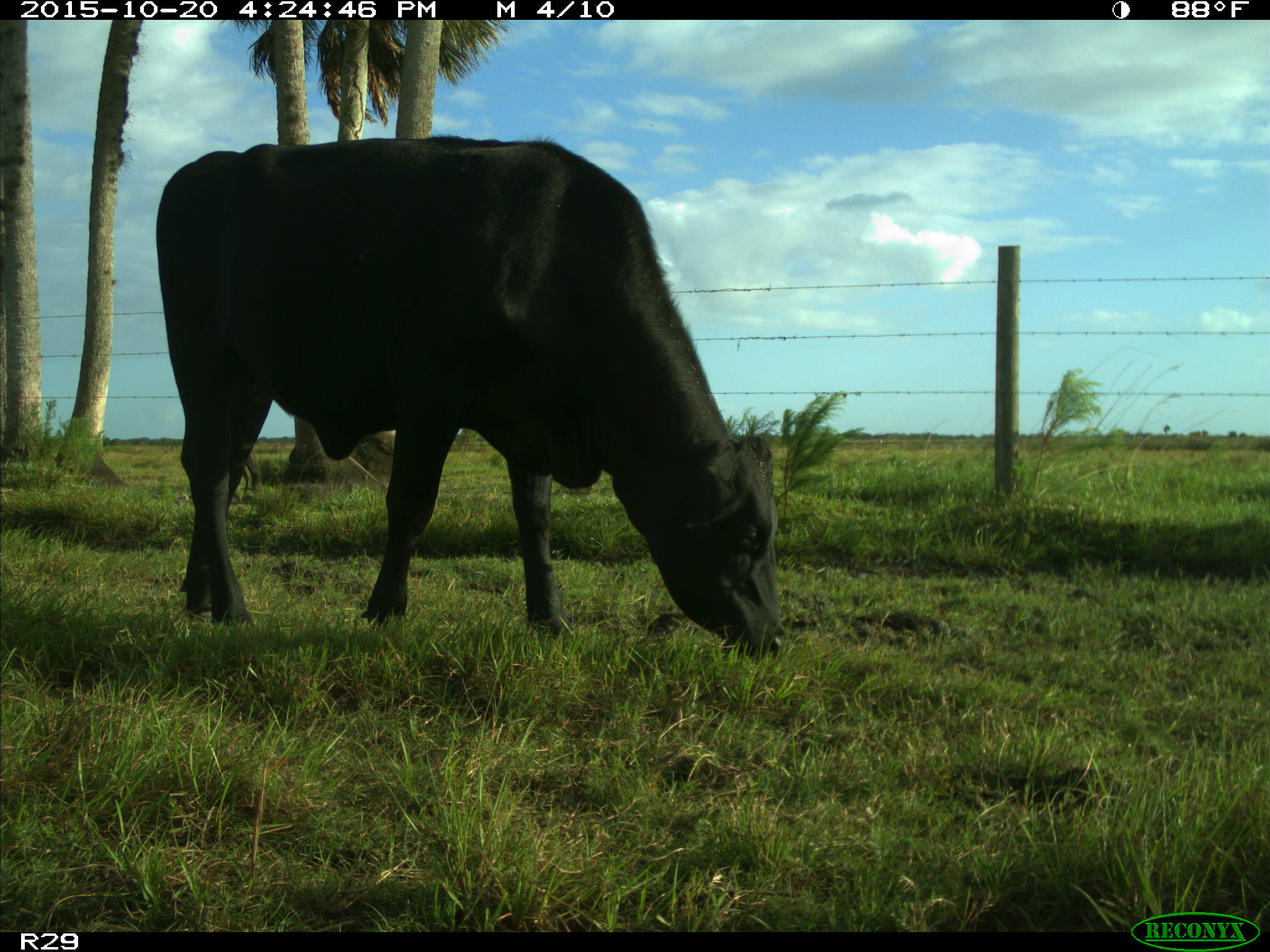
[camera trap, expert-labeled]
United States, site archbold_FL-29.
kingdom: Animalia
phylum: Chordata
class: Mammalia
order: Artiodactyla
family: Bovidae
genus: Bos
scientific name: Bos taurus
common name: domestic cow